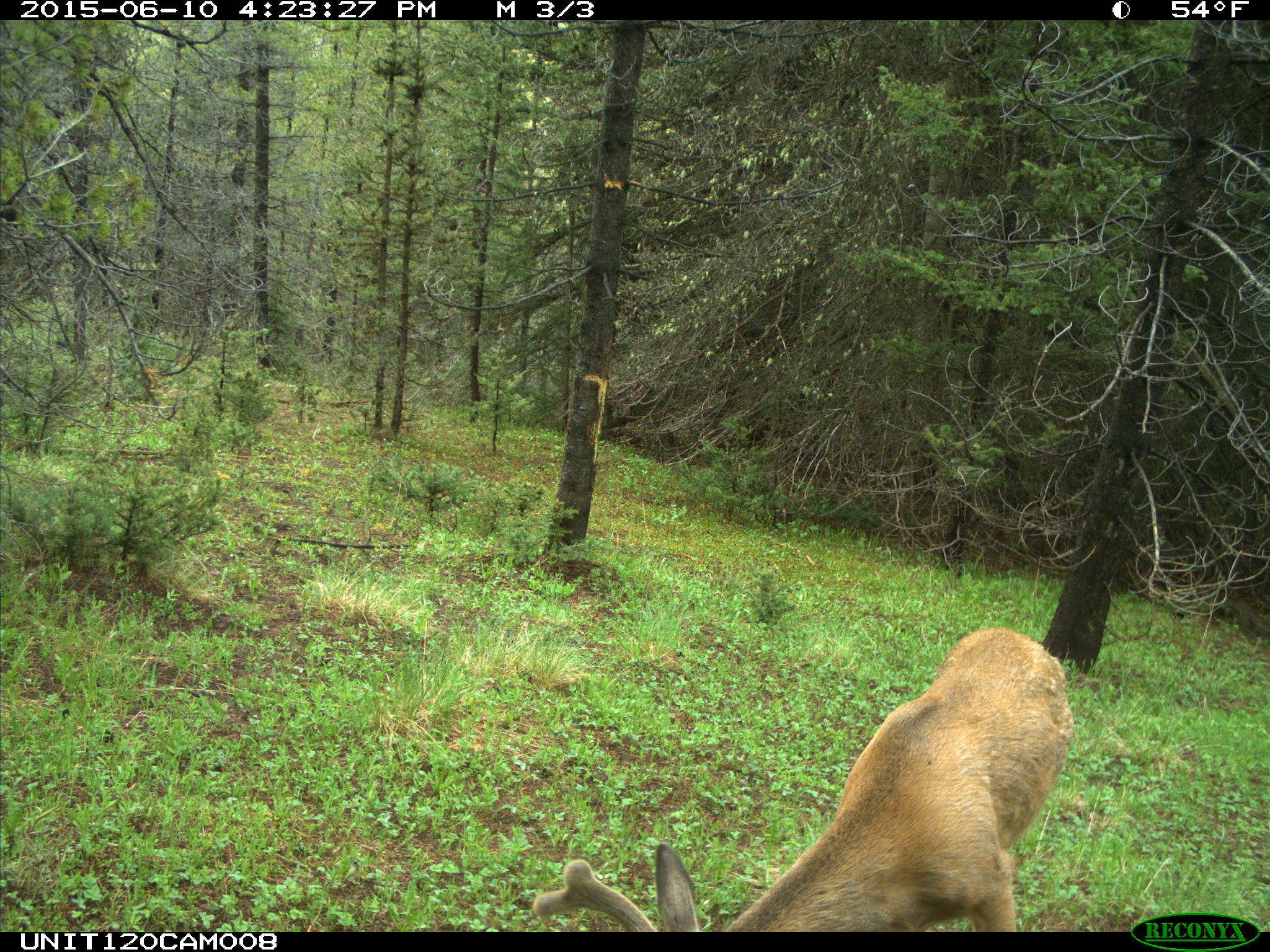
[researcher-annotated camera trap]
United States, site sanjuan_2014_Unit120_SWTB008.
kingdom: Animalia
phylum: Chordata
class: Mammalia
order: Artiodactyla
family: Cervidae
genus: Odocoileus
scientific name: Odocoileus hemionus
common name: mule deer